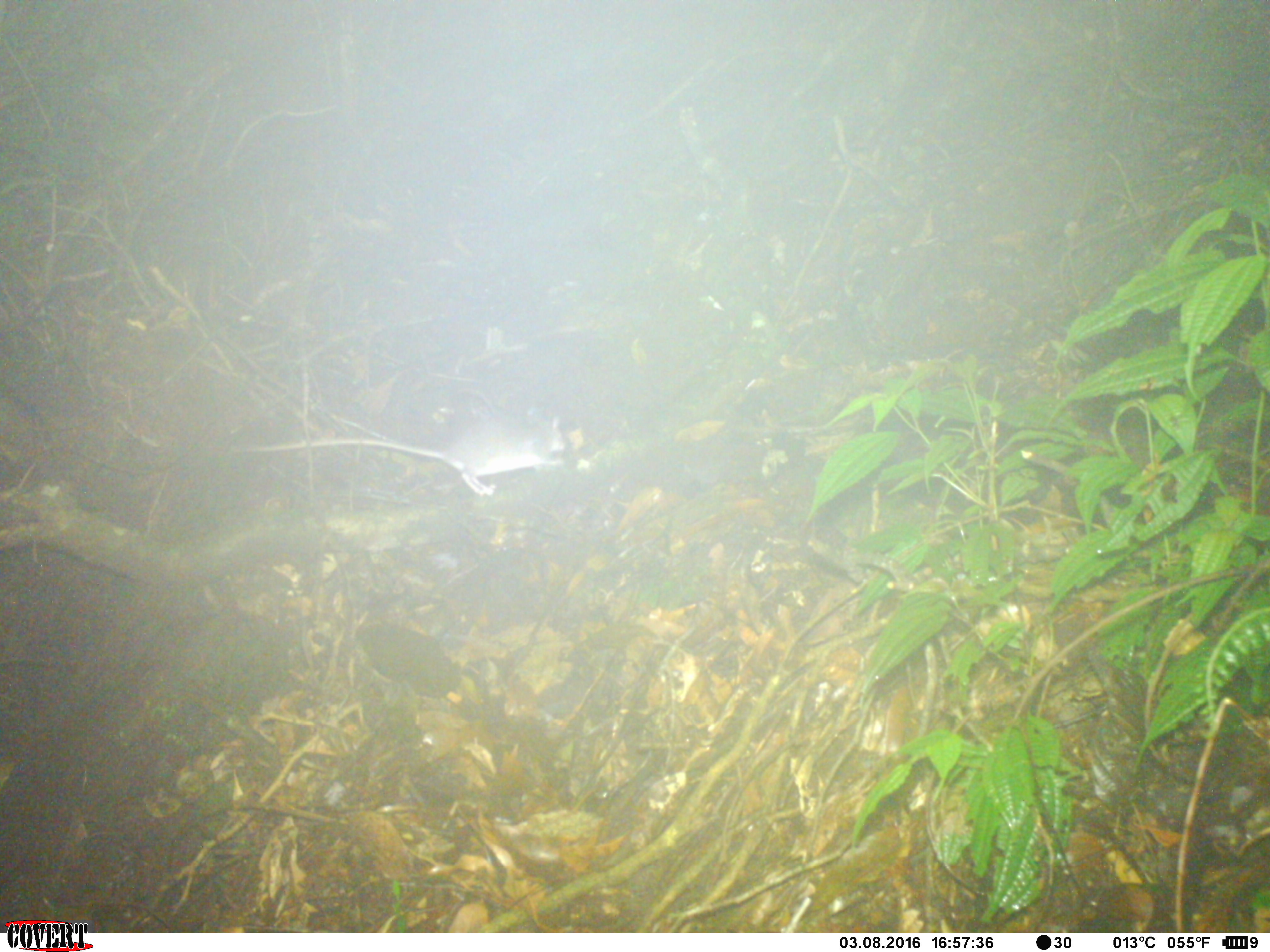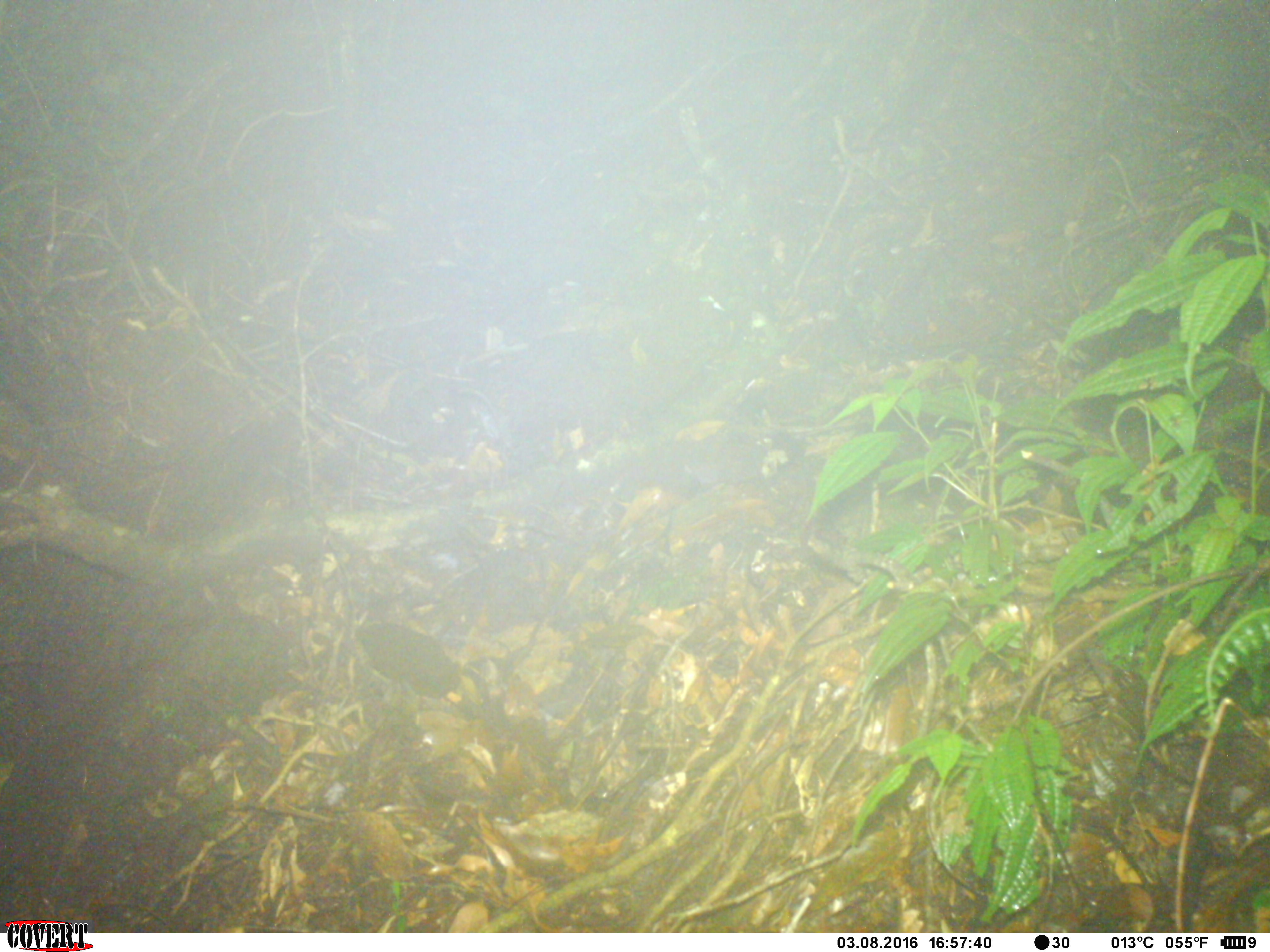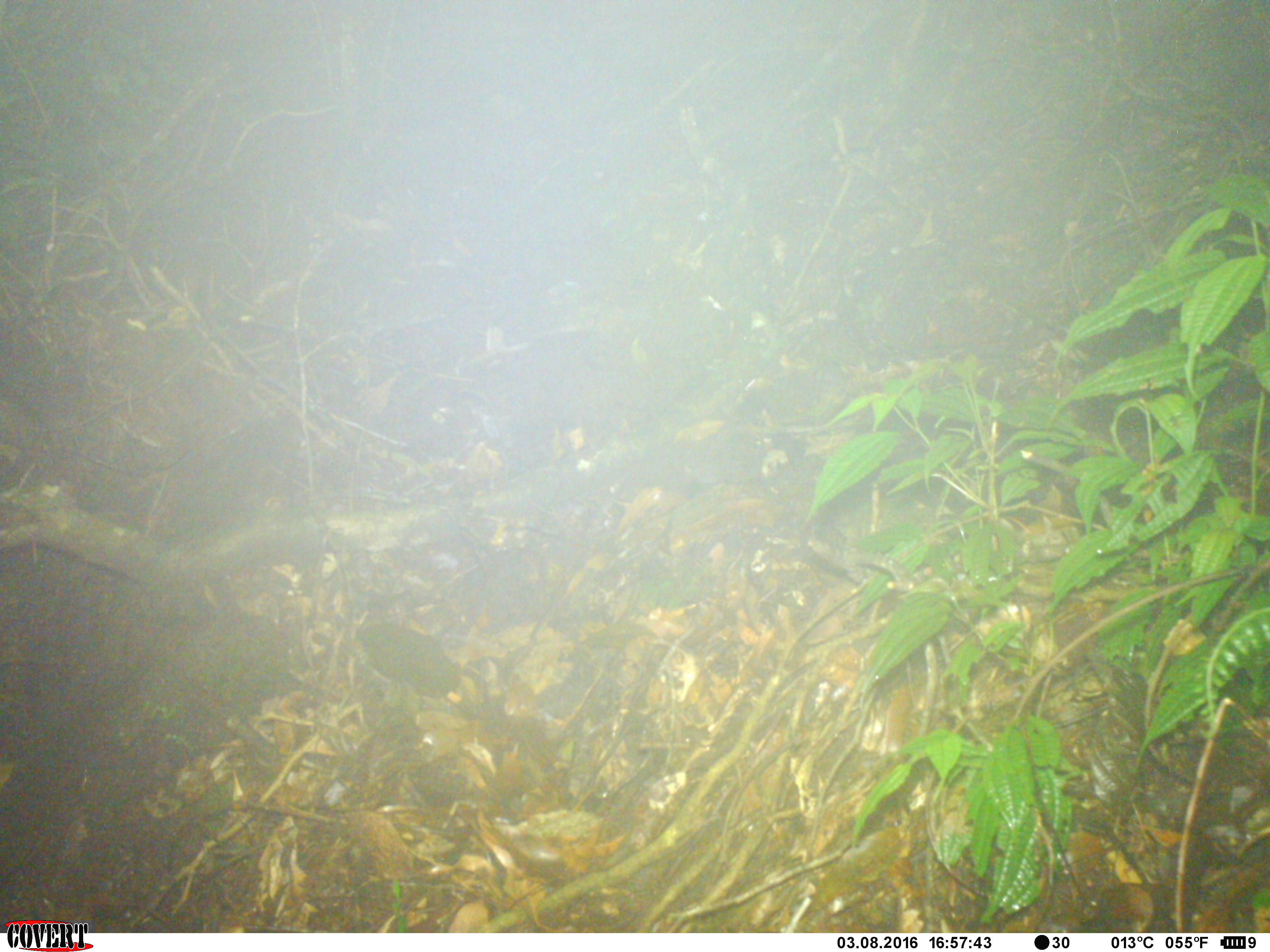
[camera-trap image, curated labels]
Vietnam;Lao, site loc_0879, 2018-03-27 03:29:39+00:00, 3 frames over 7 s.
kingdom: Animalia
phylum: Chordata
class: Mammalia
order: Rodentia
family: Muridae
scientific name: Muridae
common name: old-world mice and rats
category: unidentified murid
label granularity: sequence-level